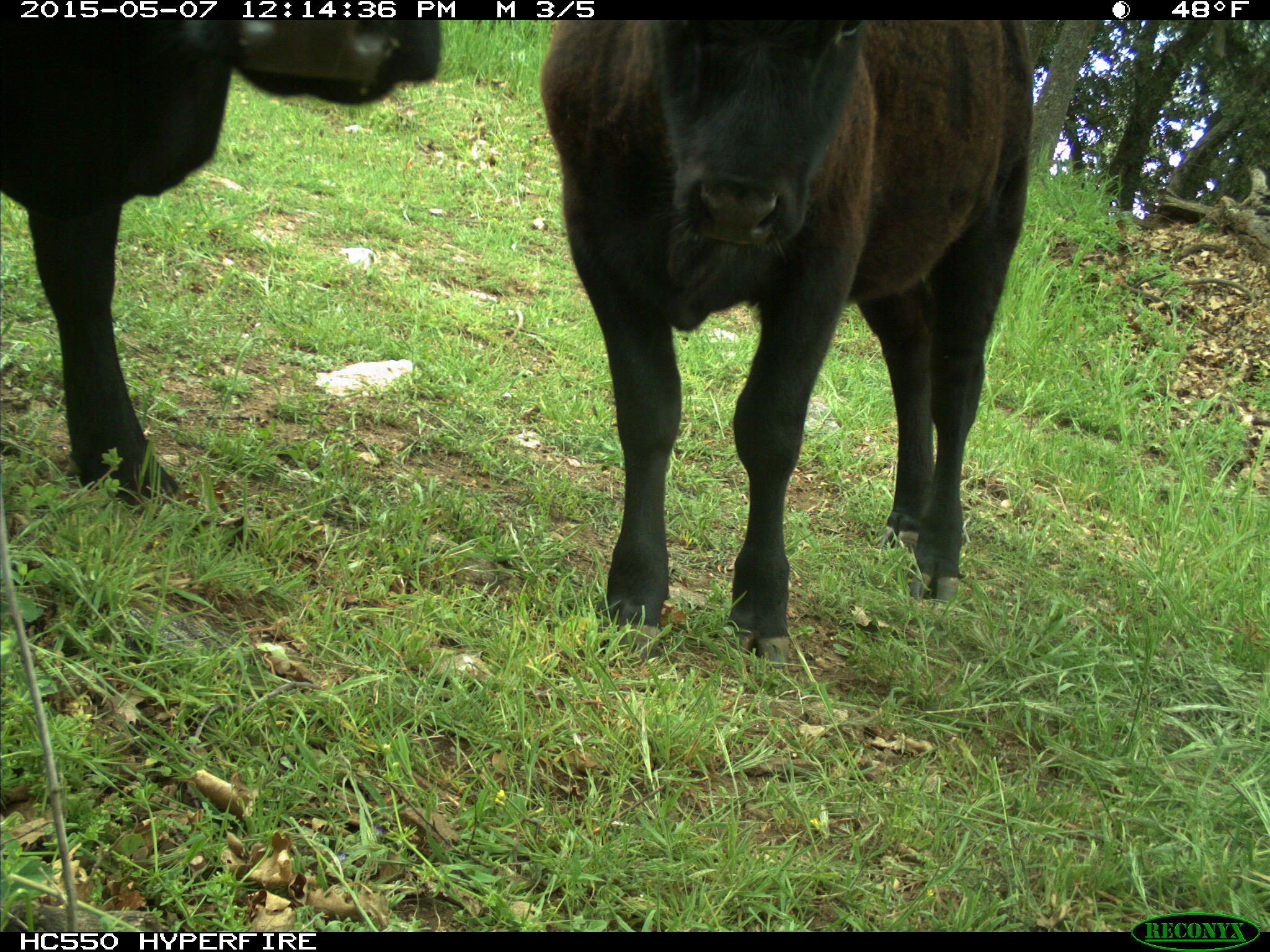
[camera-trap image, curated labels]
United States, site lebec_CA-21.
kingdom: Animalia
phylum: Chordata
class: Mammalia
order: Artiodactyla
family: Bovidae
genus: Bos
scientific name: Bos taurus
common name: domestic cow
Bos taurus (domestic cow).